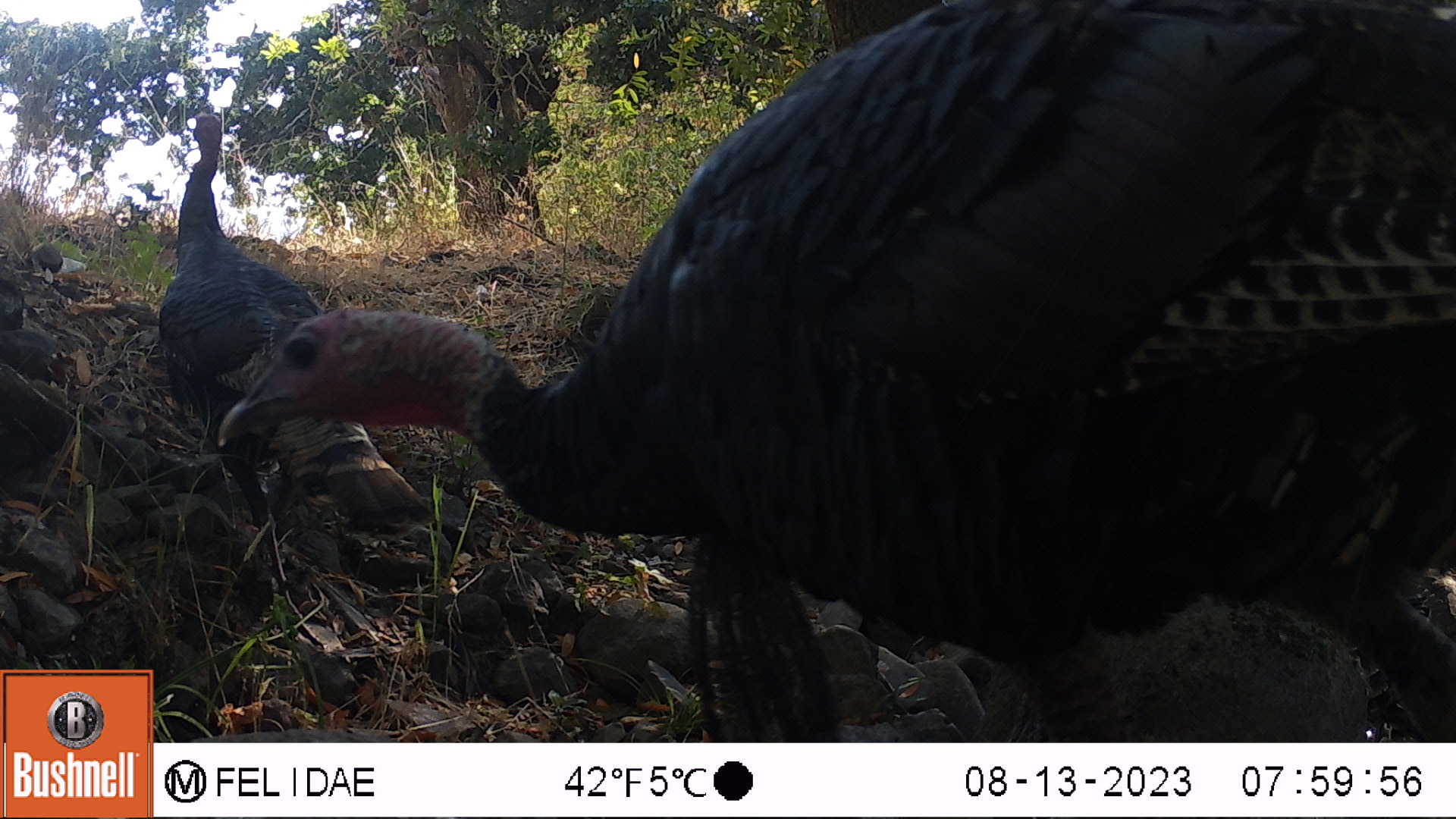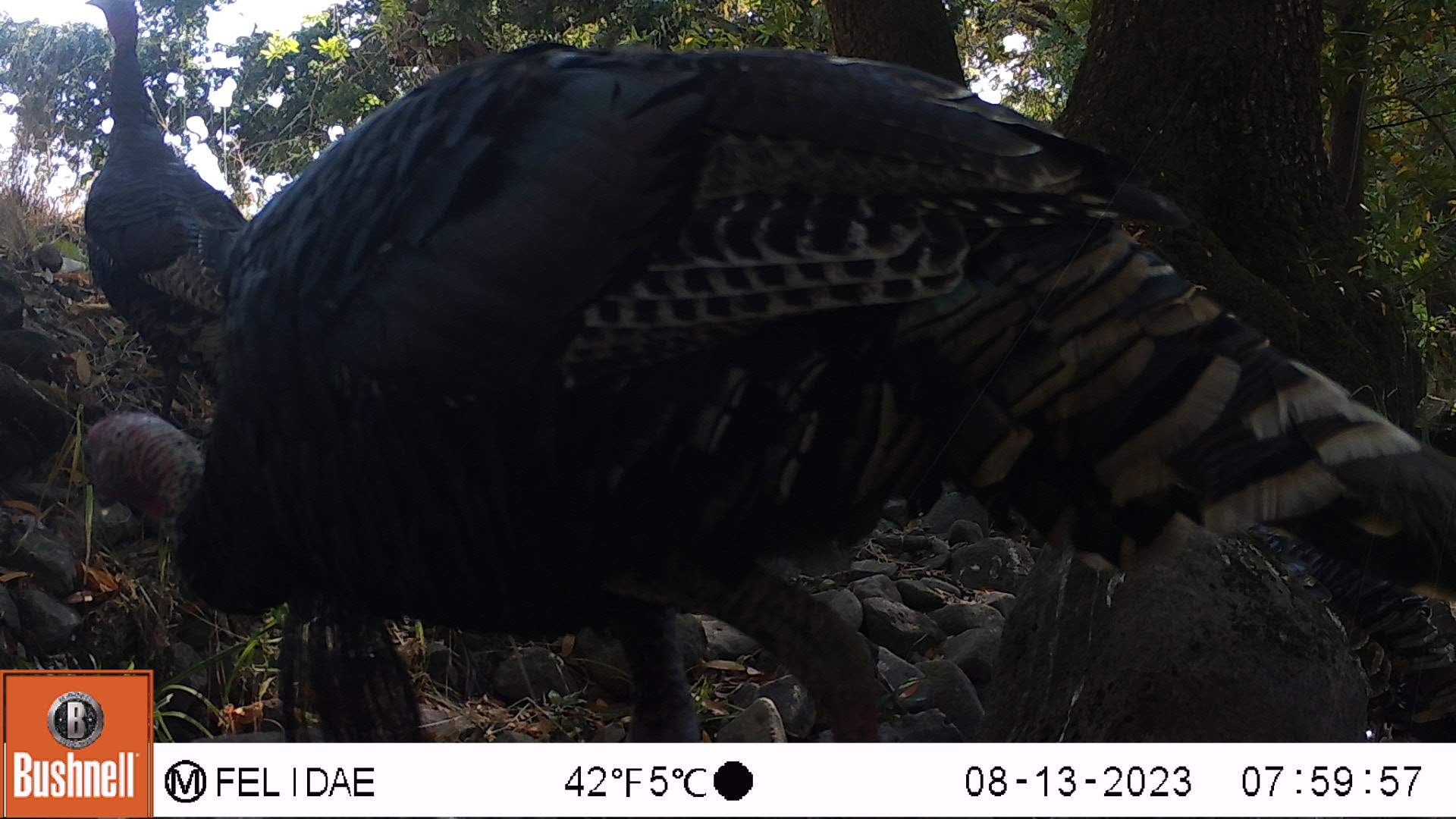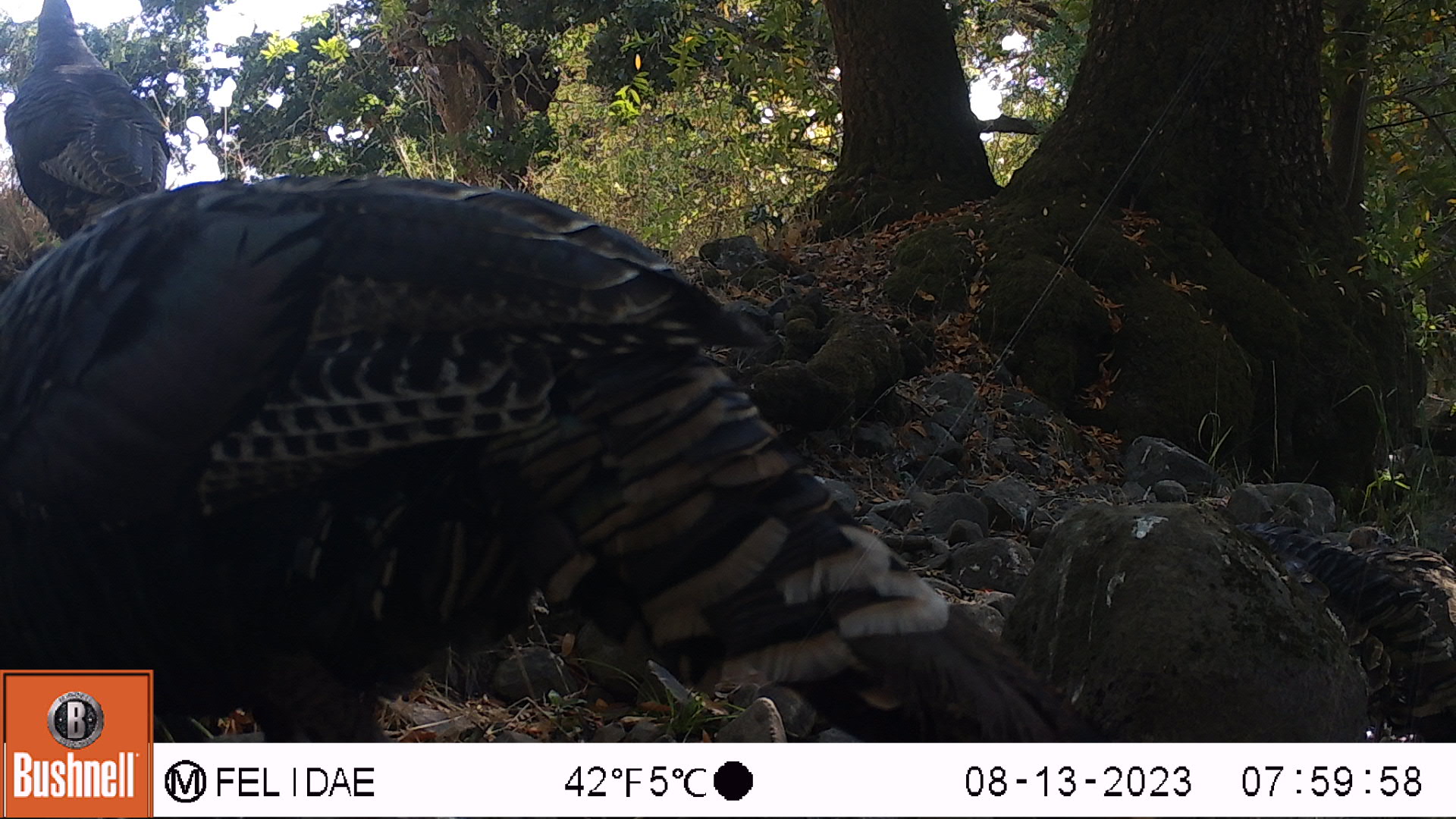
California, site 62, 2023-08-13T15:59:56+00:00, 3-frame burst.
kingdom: Animalia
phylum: Chordata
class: Aves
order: Galliformes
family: Phasianidae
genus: Meleagris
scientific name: Meleagris gallopavo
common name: turkey